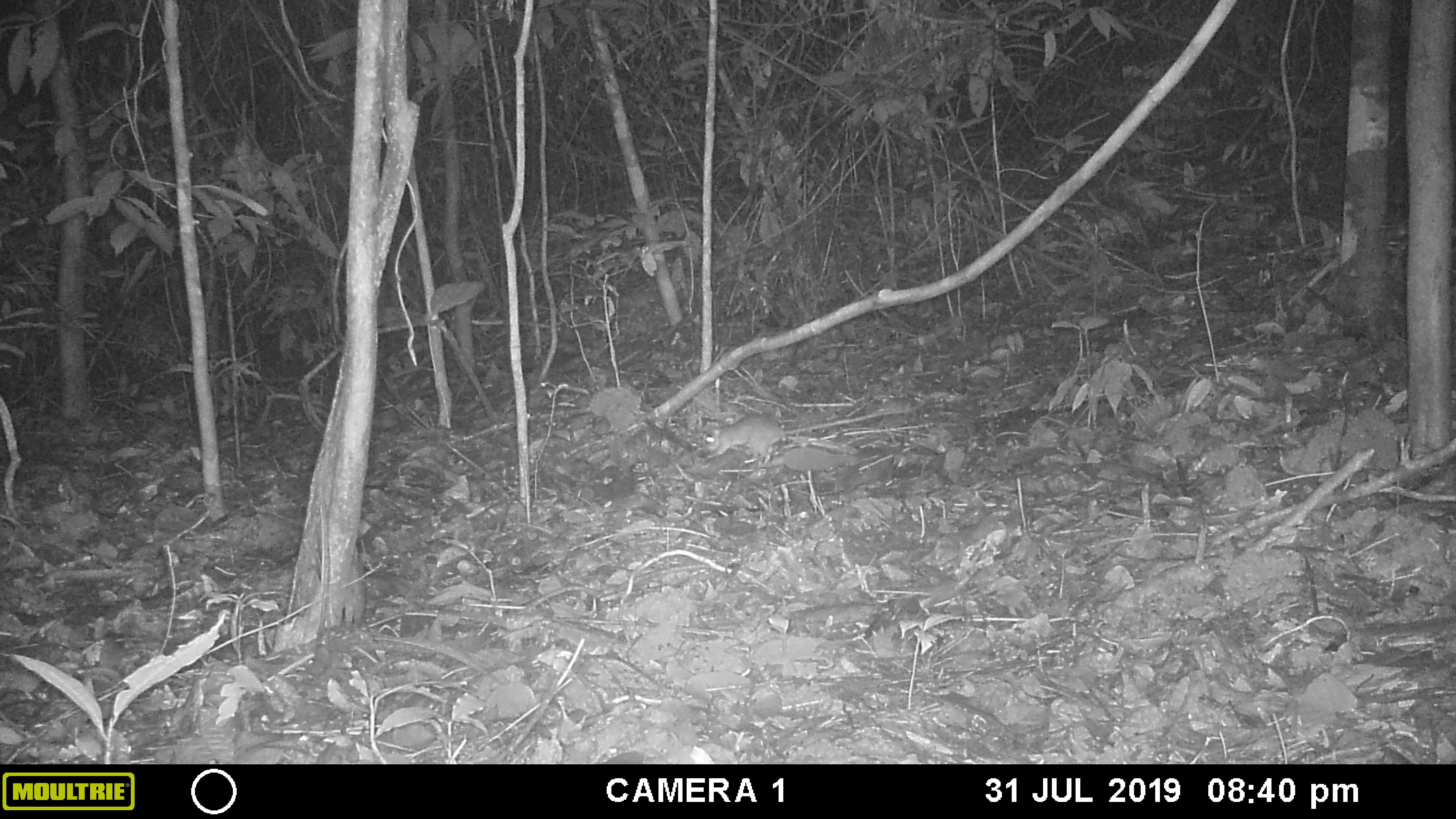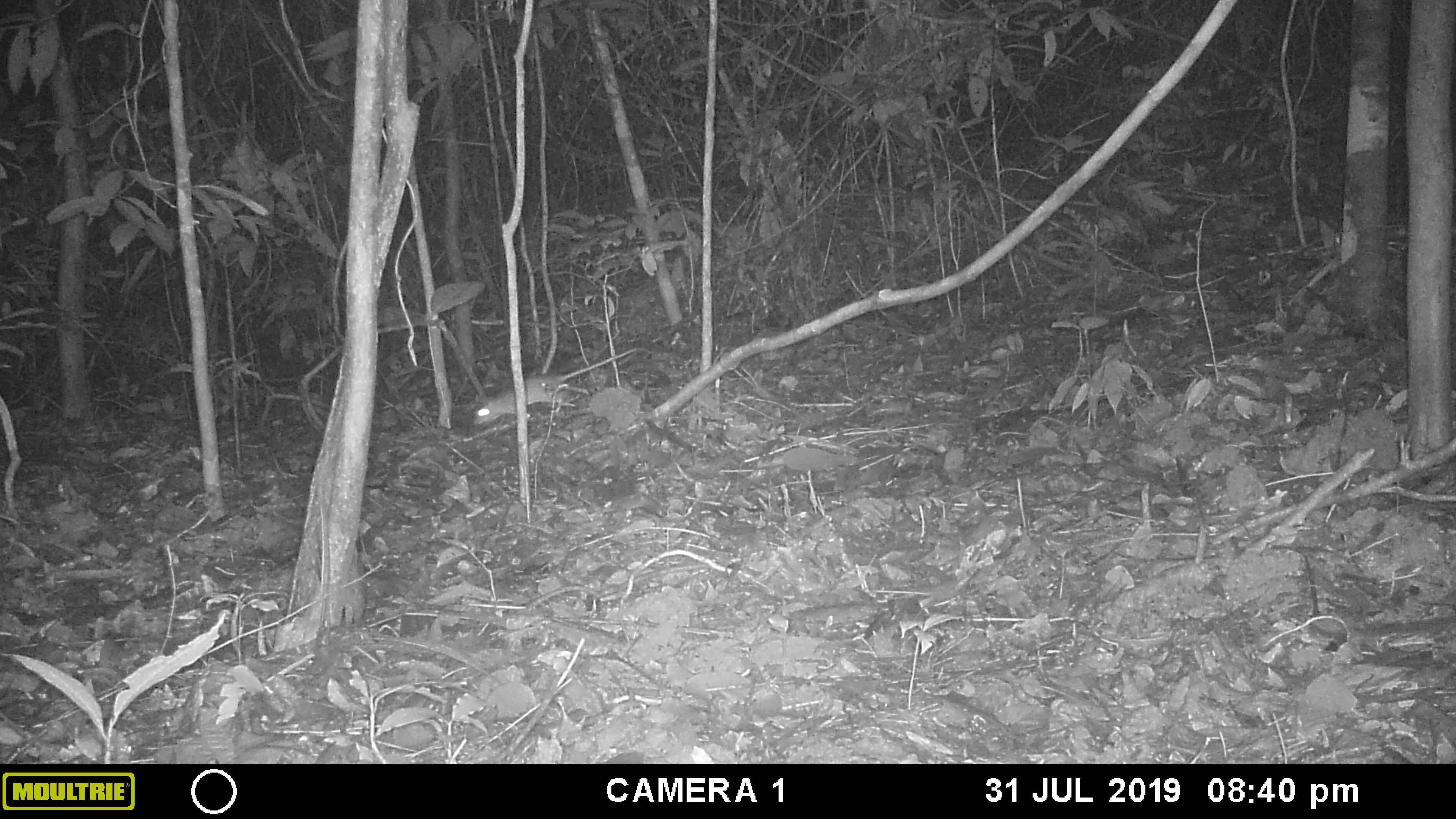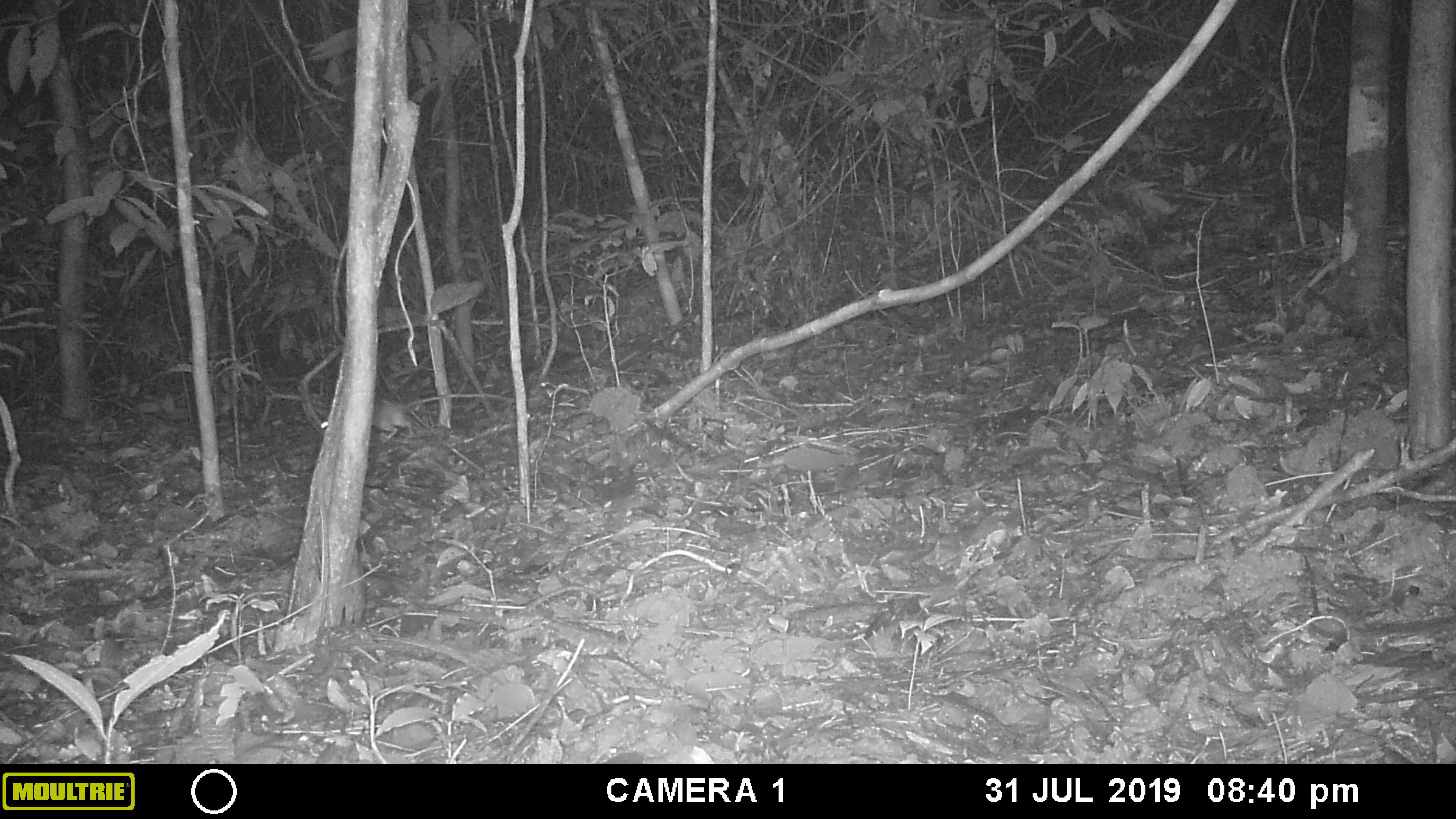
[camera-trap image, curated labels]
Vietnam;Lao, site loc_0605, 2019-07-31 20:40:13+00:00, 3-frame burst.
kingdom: Animalia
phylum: Chordata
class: Mammalia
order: Rodentia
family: Muridae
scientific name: Muridae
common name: old-world mice and rats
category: unidentified murid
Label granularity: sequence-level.